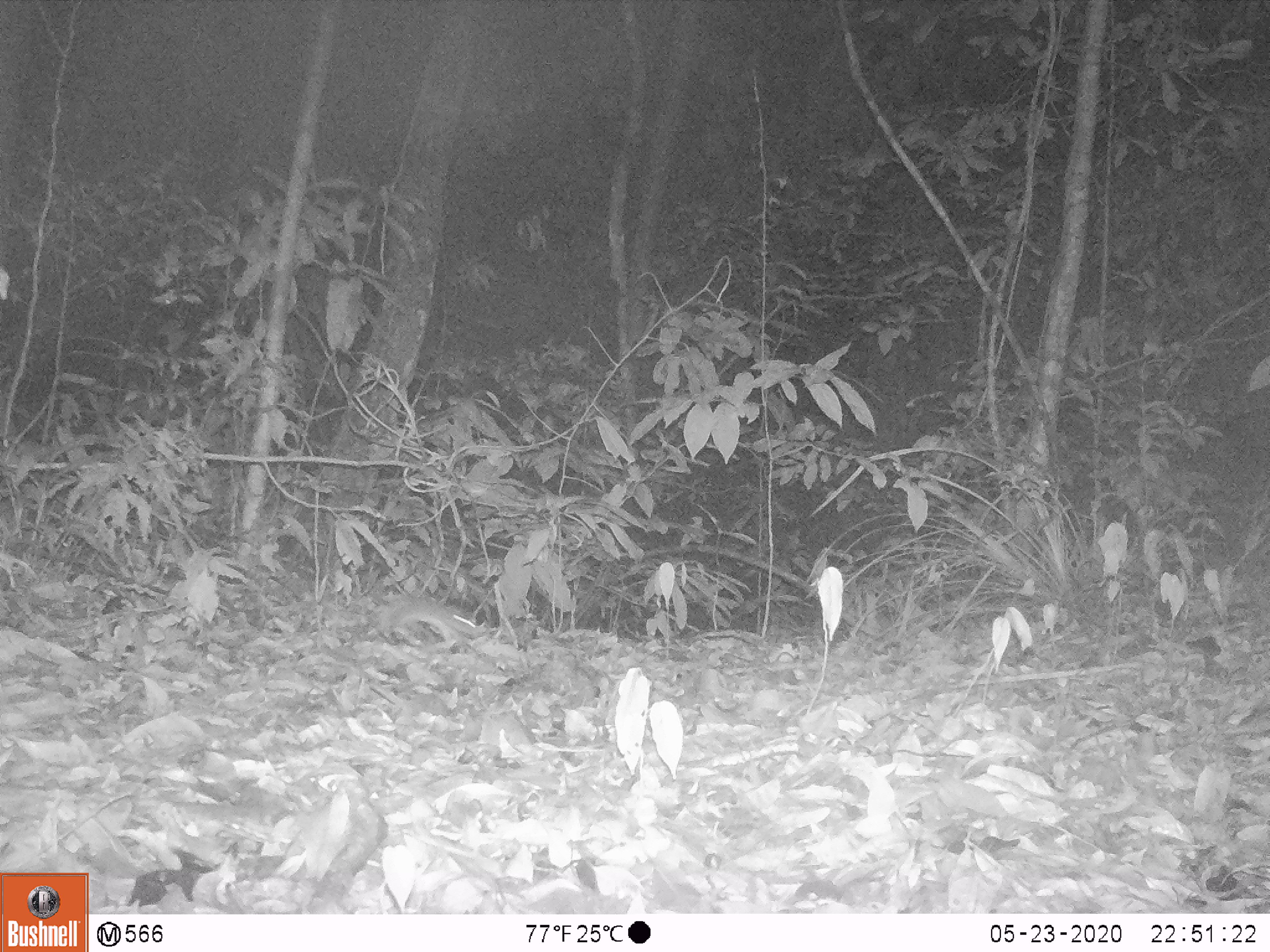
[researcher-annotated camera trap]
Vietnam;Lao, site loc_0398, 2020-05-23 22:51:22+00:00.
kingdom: Animalia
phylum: Chordata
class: Mammalia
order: Rodentia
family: Muridae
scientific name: Muridae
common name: old-world mice and rats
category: unidentified murid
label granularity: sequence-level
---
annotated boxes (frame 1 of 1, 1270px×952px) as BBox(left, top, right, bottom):
unidentified murid: BBox(382, 594, 488, 646)